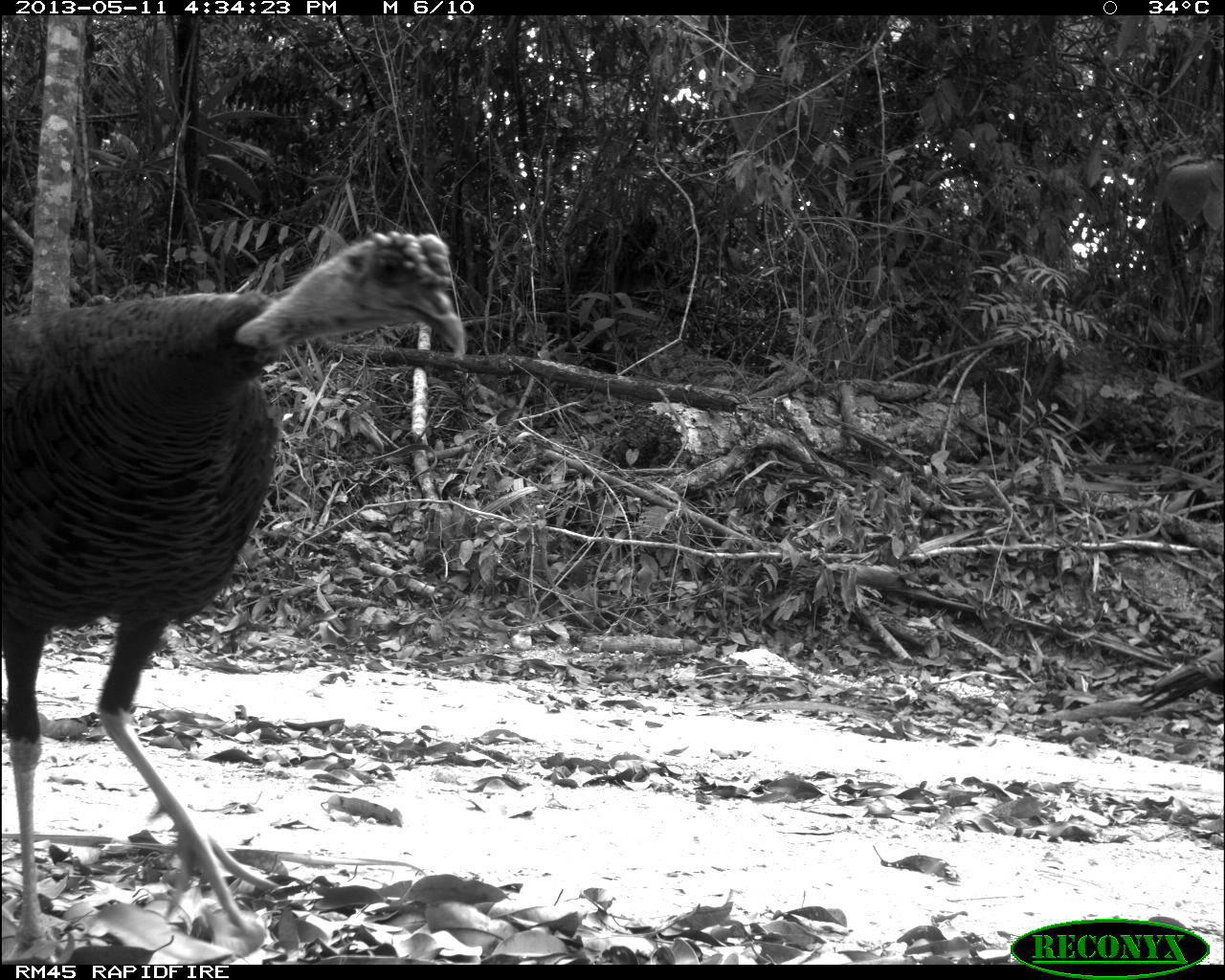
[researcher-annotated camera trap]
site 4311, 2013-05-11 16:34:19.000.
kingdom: Animalia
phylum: Chordata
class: Aves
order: Galliformes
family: Phasianidae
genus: Meleagris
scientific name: Meleagris ocellata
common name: ocellated turkey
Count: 2.